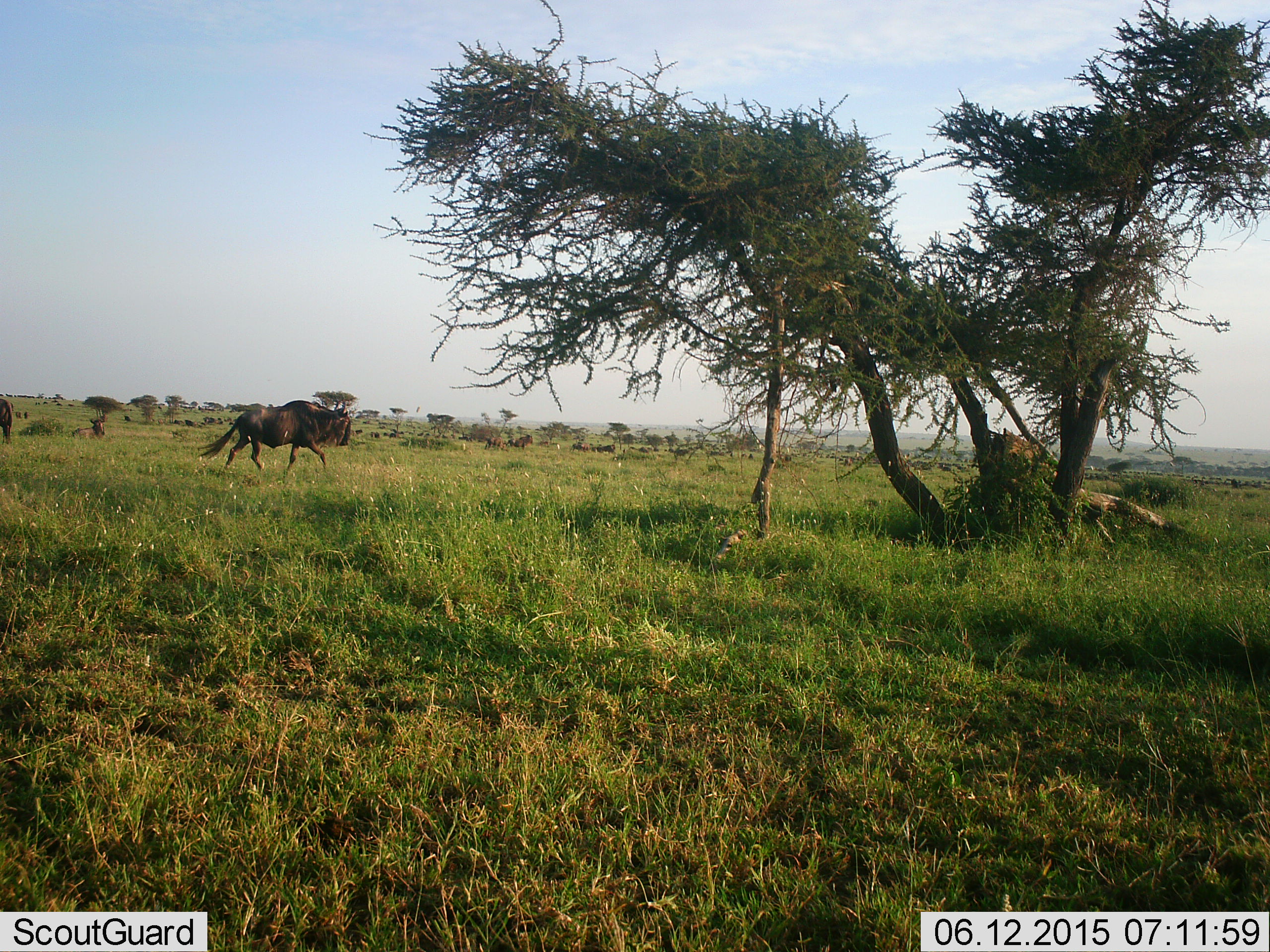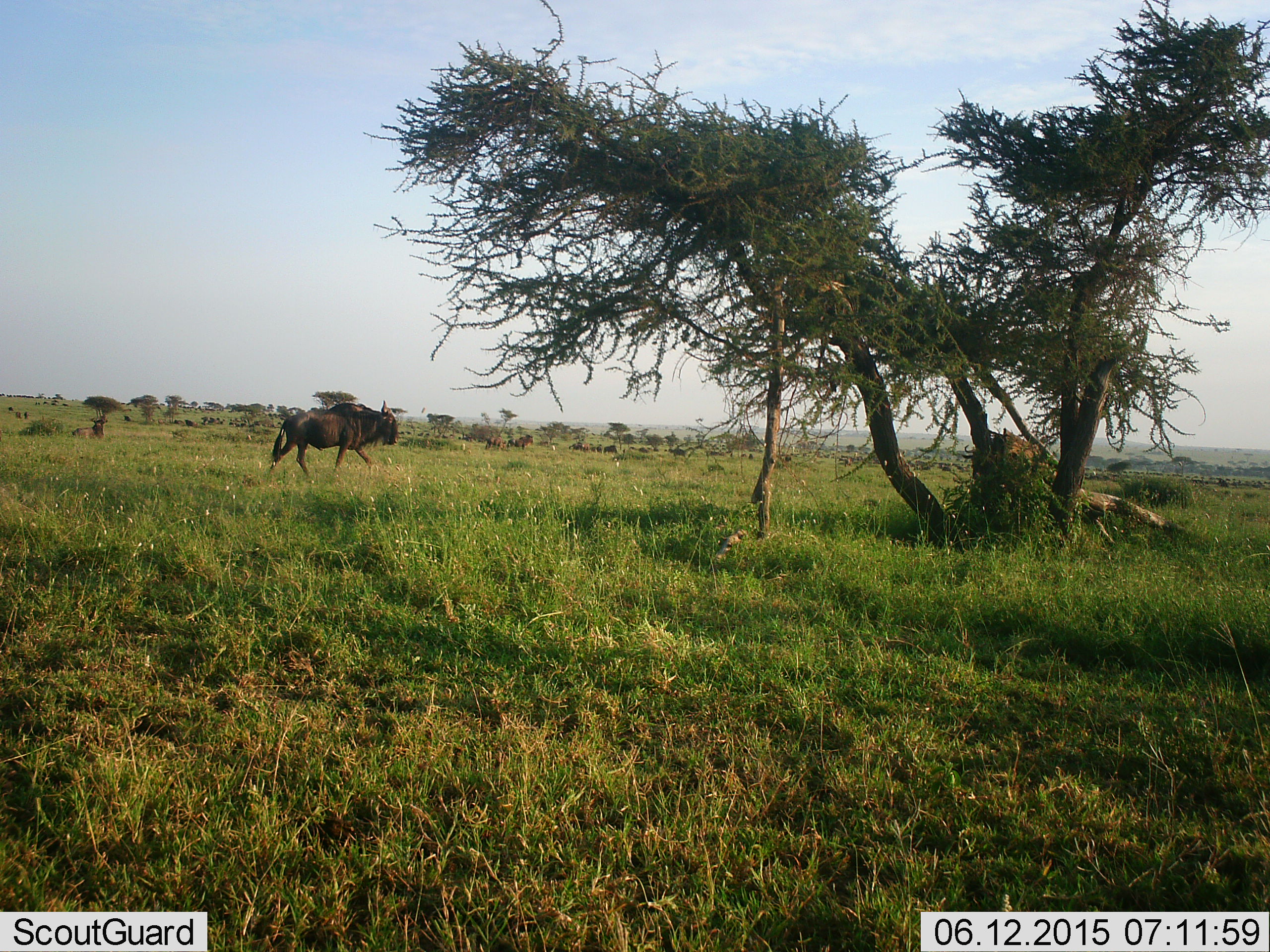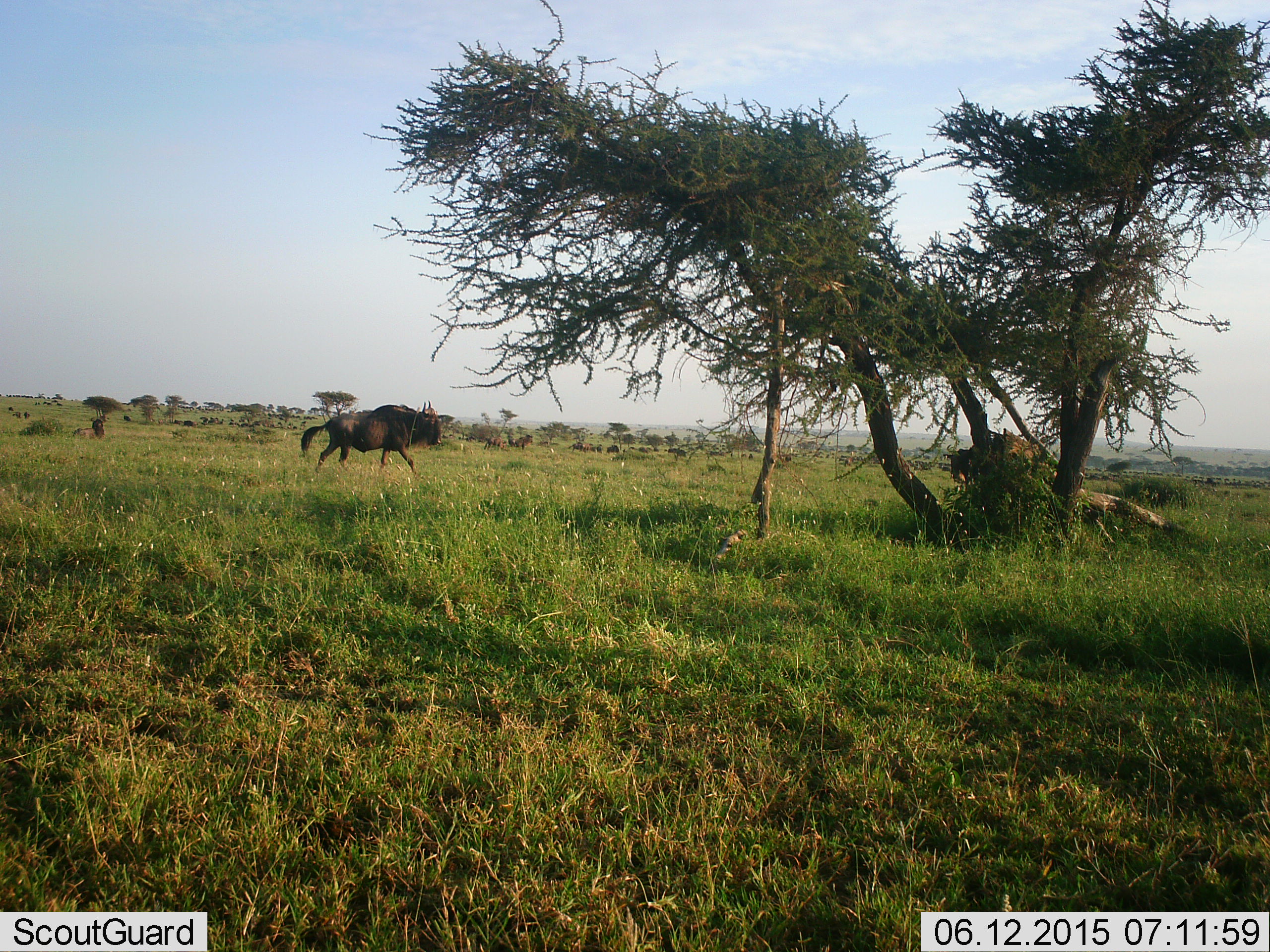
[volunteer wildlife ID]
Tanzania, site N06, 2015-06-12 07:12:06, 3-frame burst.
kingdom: Animalia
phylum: Chordata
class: Mammalia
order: Artiodactyla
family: Bovidae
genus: Connochaetes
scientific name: Connochaetes taurinus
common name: blue wildebeest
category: wildebeest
Wildebeest (blue wildebeest) (Connochaetes taurinus), count 4. Behavior (volunteer vote fractions): standing 40%, resting 30%, moving 100%, interacting 0%. Young present (vote fraction): 0%. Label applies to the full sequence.